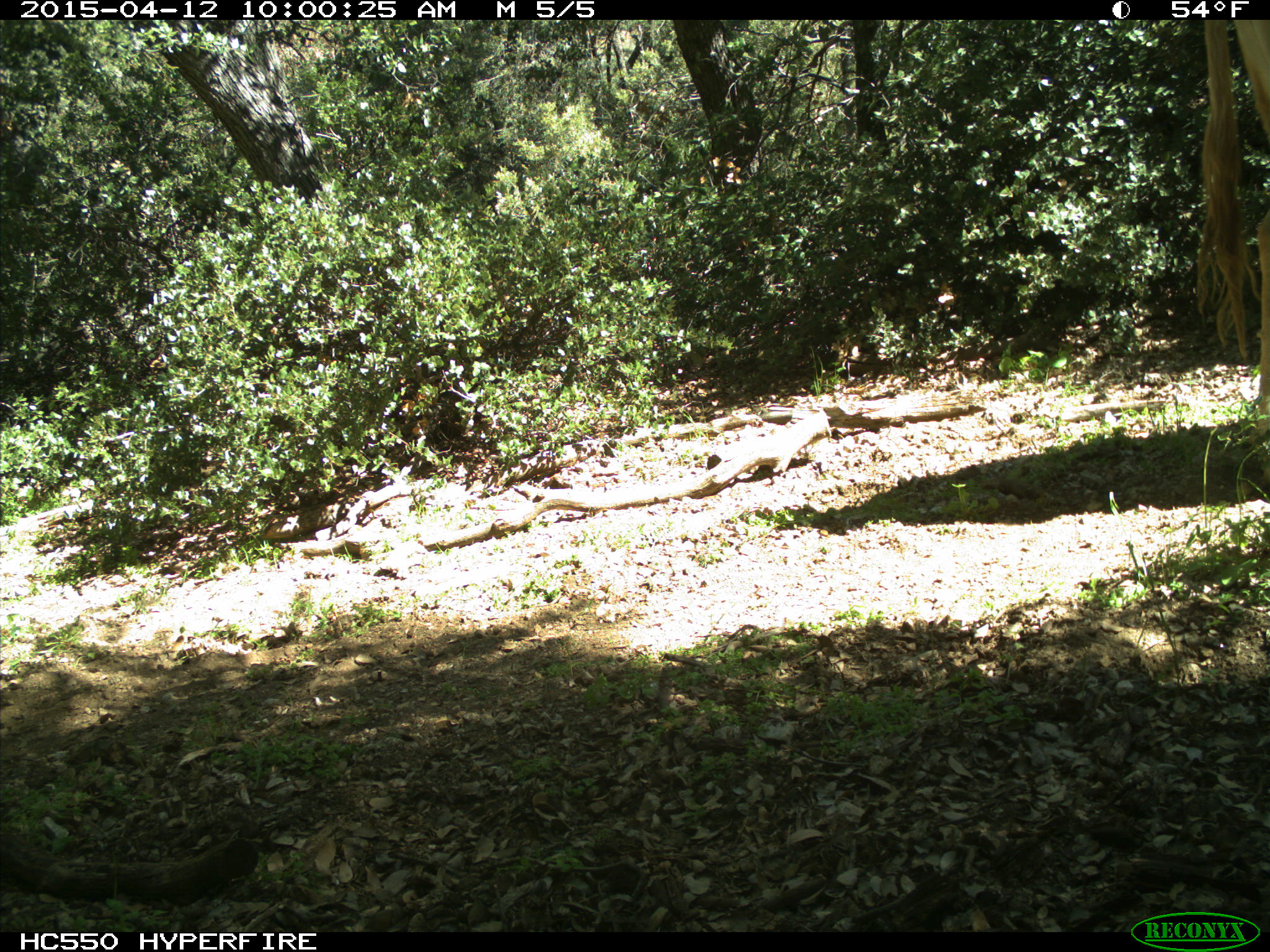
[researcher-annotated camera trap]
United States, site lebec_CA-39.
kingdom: Animalia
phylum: Chordata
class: Mammalia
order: Artiodactyla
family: Bovidae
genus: Bos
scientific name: Bos taurus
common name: domestic cow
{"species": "Bos taurus (domestic cow)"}